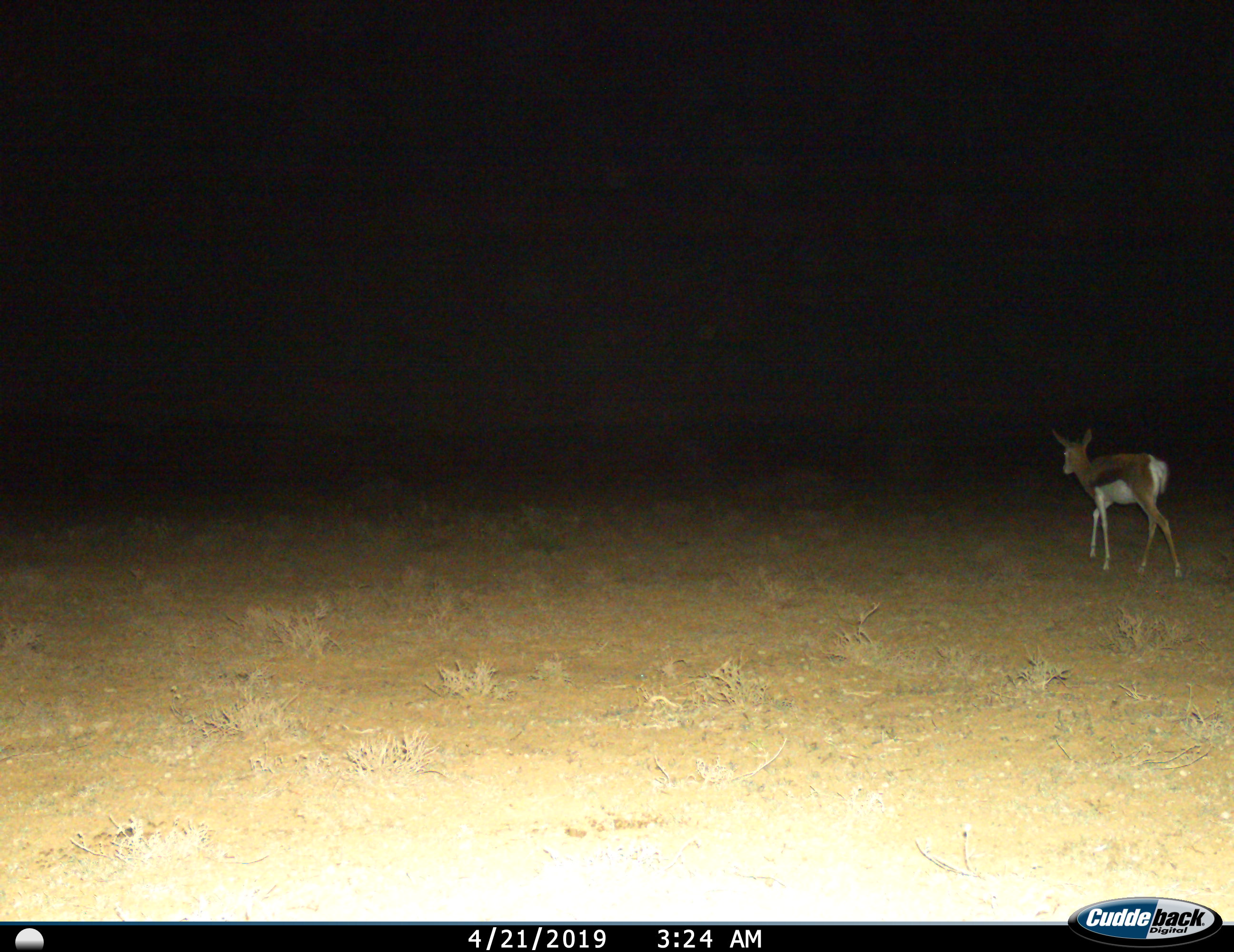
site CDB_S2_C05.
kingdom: Animalia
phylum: Chordata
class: Mammalia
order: Artiodactyla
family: Bovidae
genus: Antidorcas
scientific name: Antidorcas marsupialis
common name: springbok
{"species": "springbok (Antidorcas marsupialis)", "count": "1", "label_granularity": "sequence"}